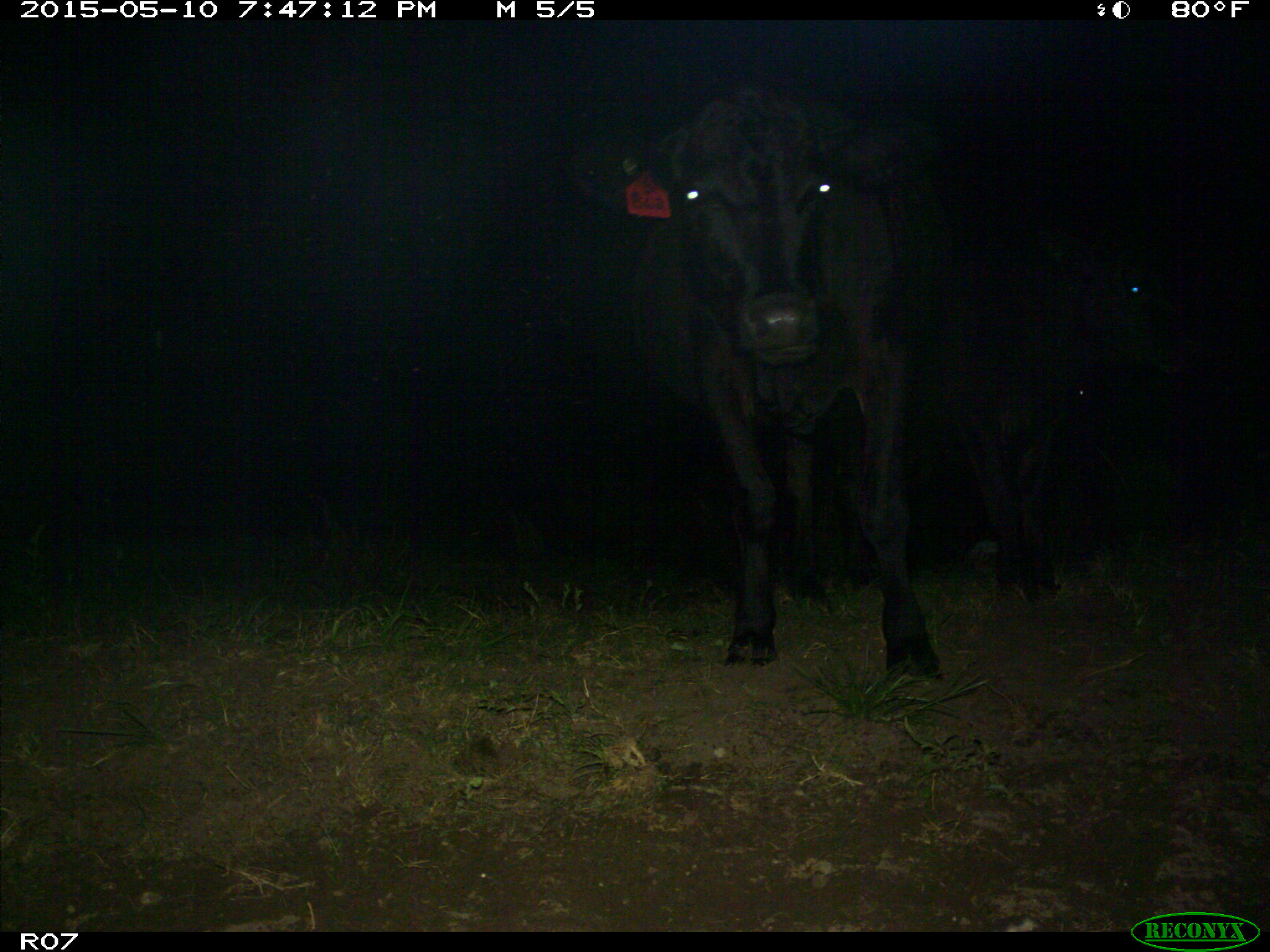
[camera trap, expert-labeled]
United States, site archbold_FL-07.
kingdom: Animalia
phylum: Chordata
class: Mammalia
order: Artiodactyla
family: Bovidae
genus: Bos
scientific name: Bos taurus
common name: domestic cow